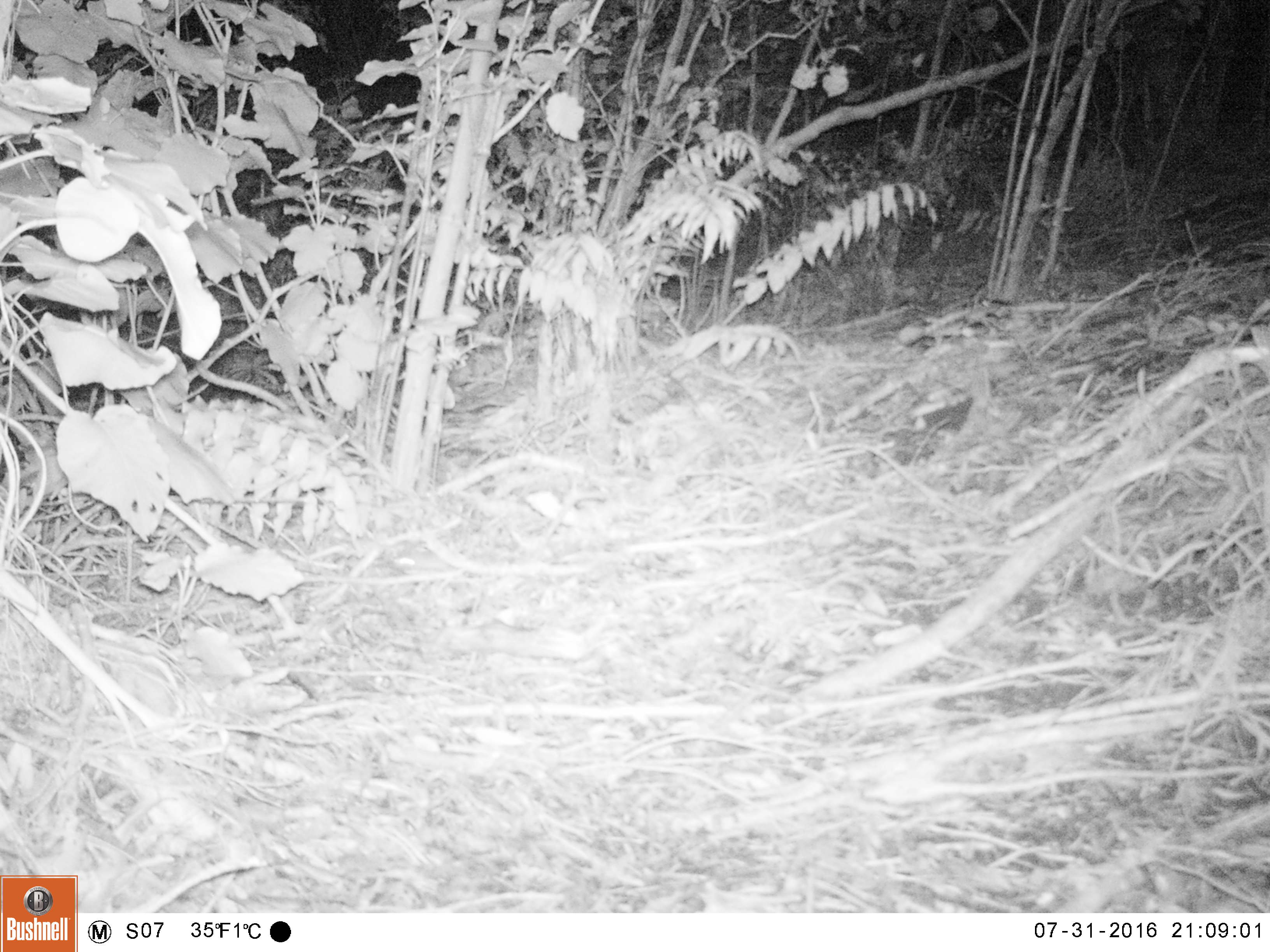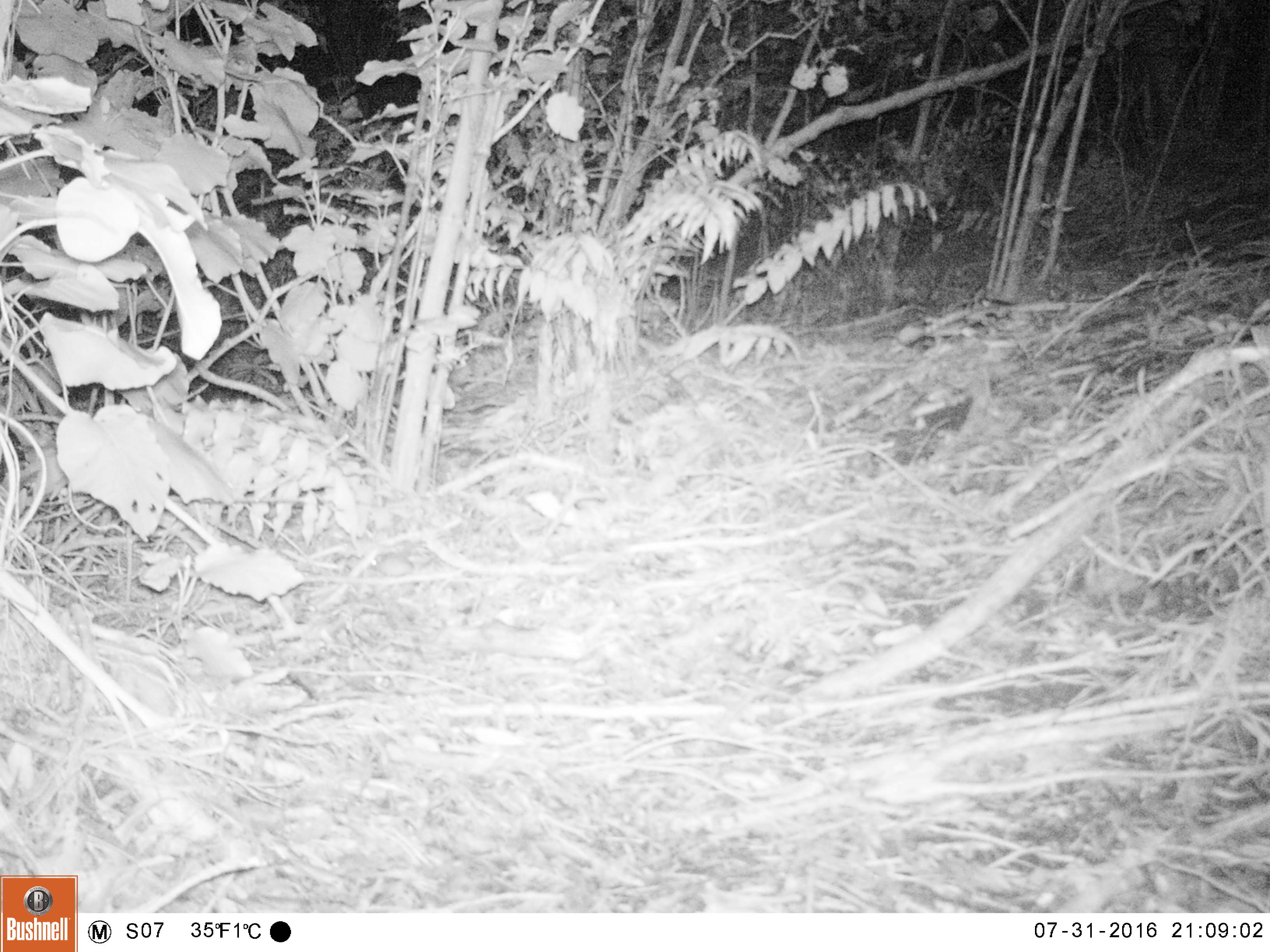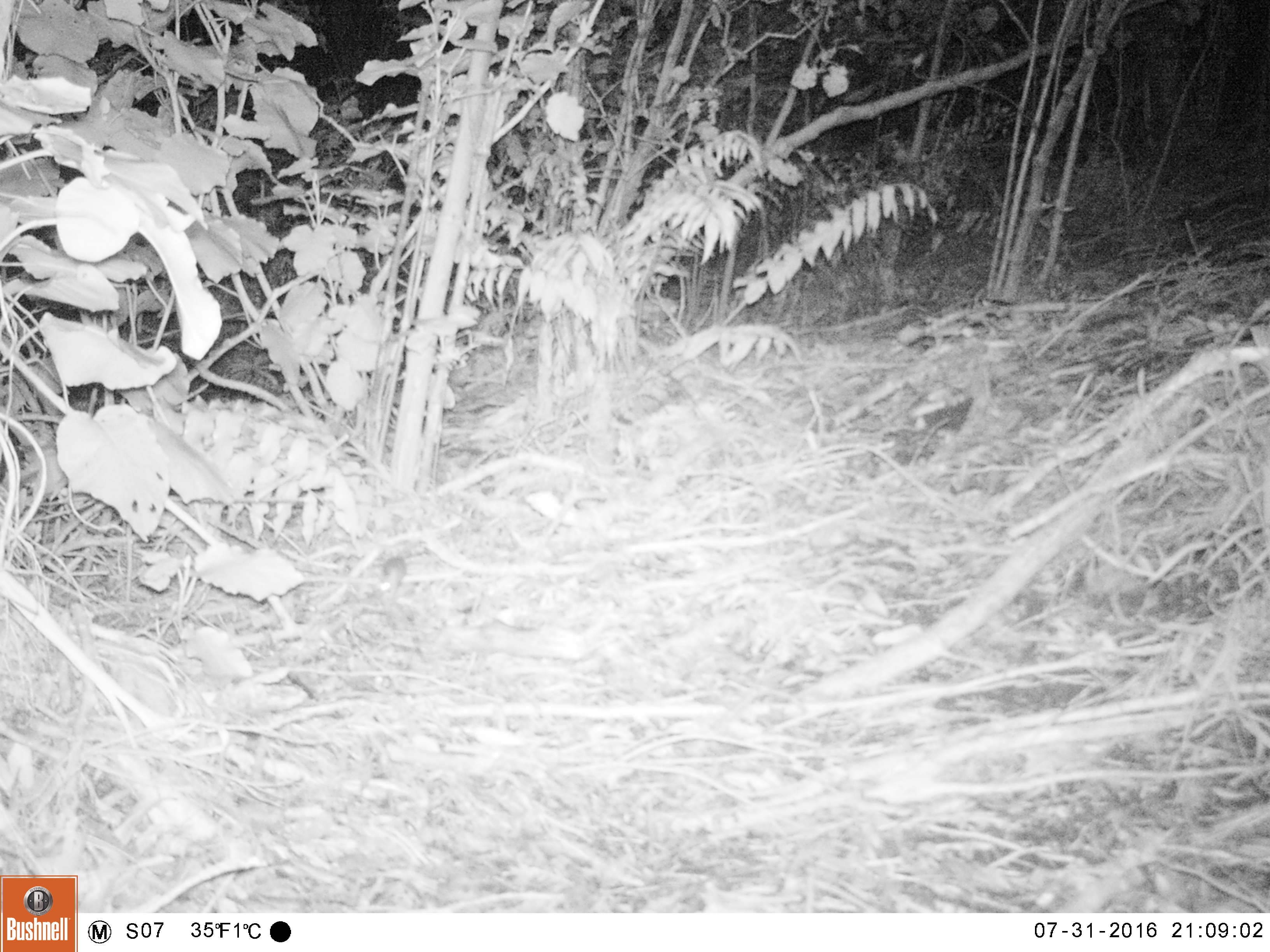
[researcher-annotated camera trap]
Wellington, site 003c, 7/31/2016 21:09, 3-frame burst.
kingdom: Animalia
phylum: Chordata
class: Mammalia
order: Rodentia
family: Muridae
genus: Mus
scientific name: Mus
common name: mouse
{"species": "mouse (Mus)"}